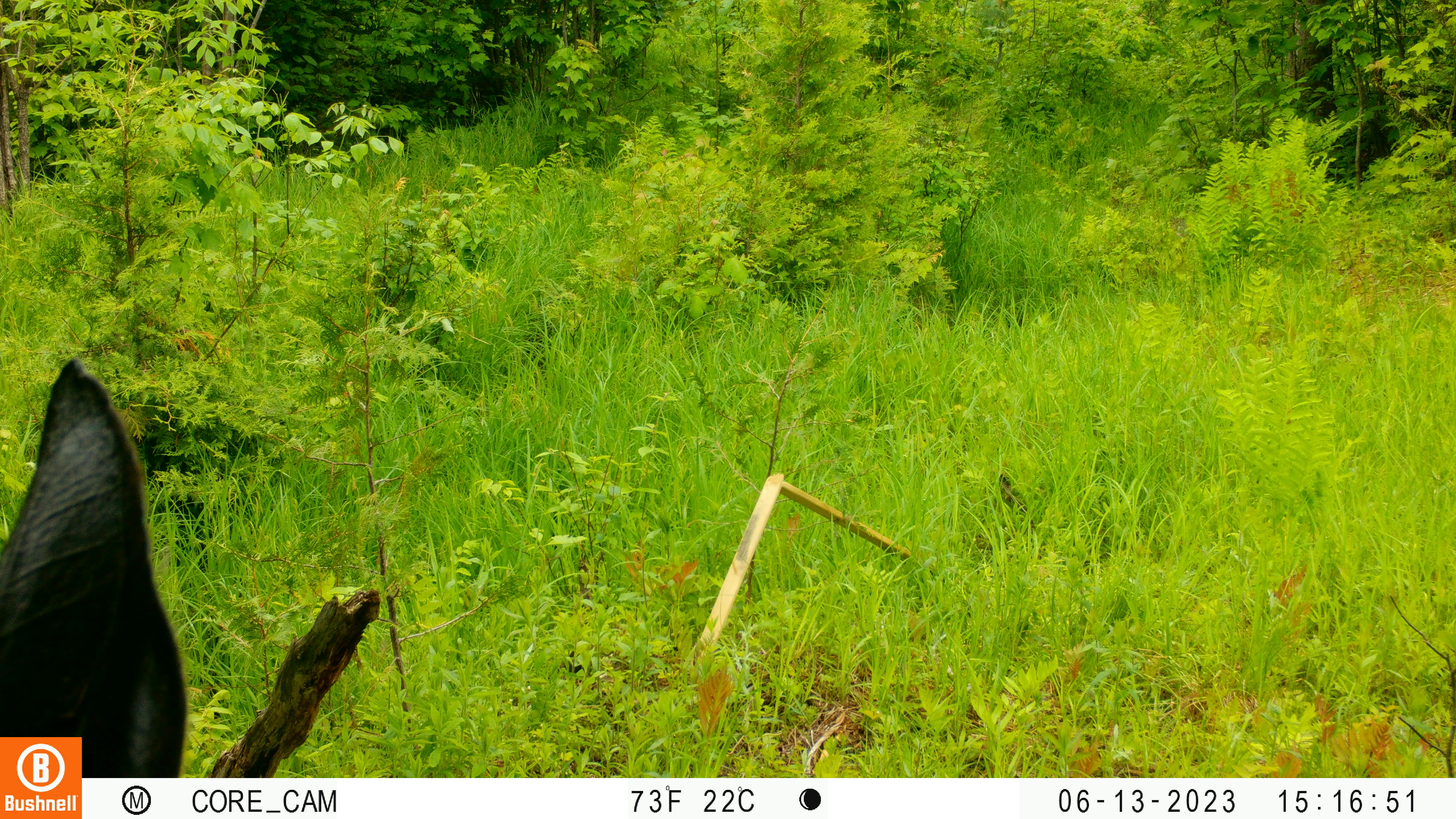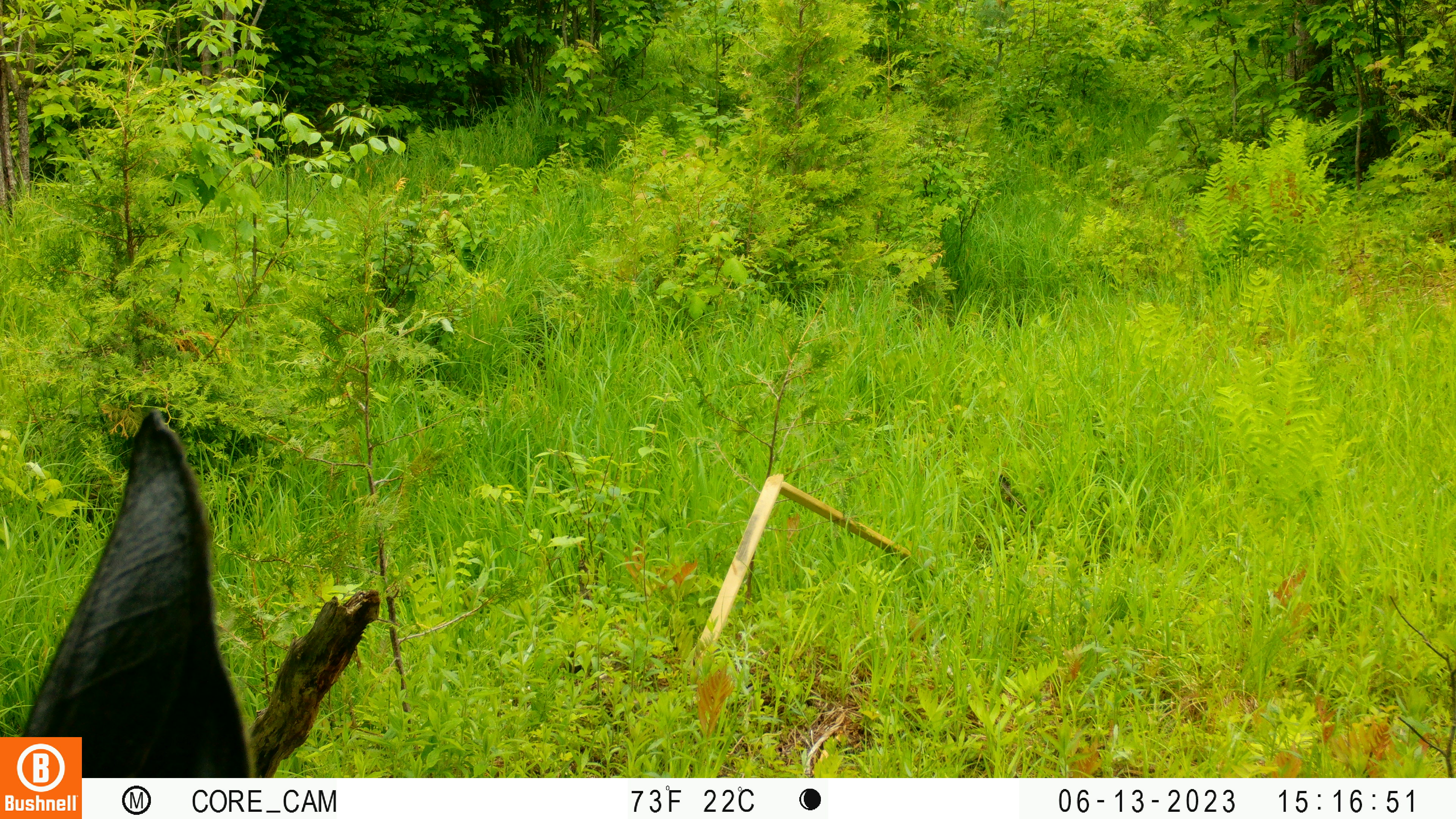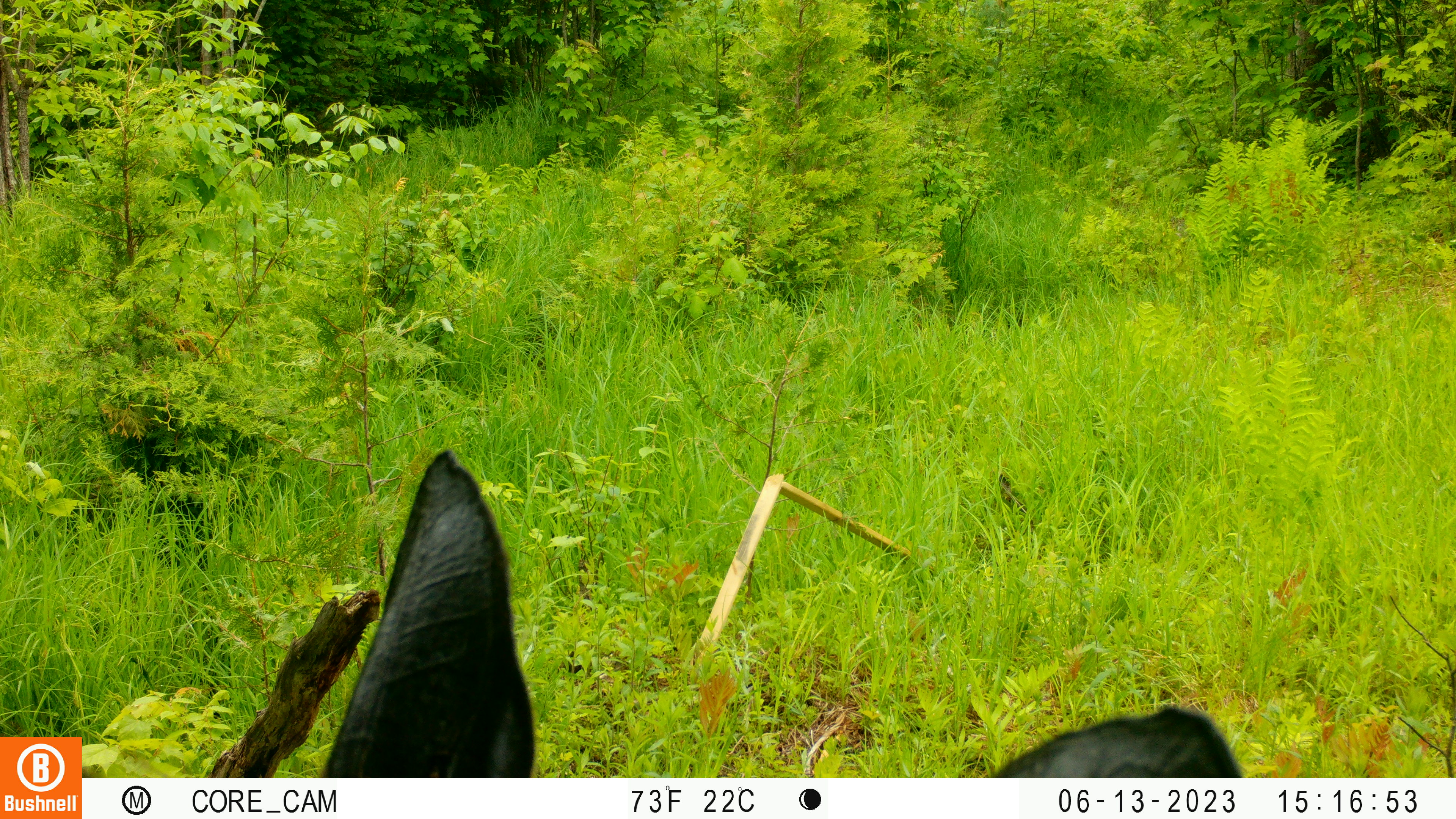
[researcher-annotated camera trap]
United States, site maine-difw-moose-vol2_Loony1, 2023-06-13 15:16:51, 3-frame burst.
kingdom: Animalia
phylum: Chordata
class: Mammalia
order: Artiodactyla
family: Cervidae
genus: Alces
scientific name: Alces alces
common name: moose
Moose (Alces alces).